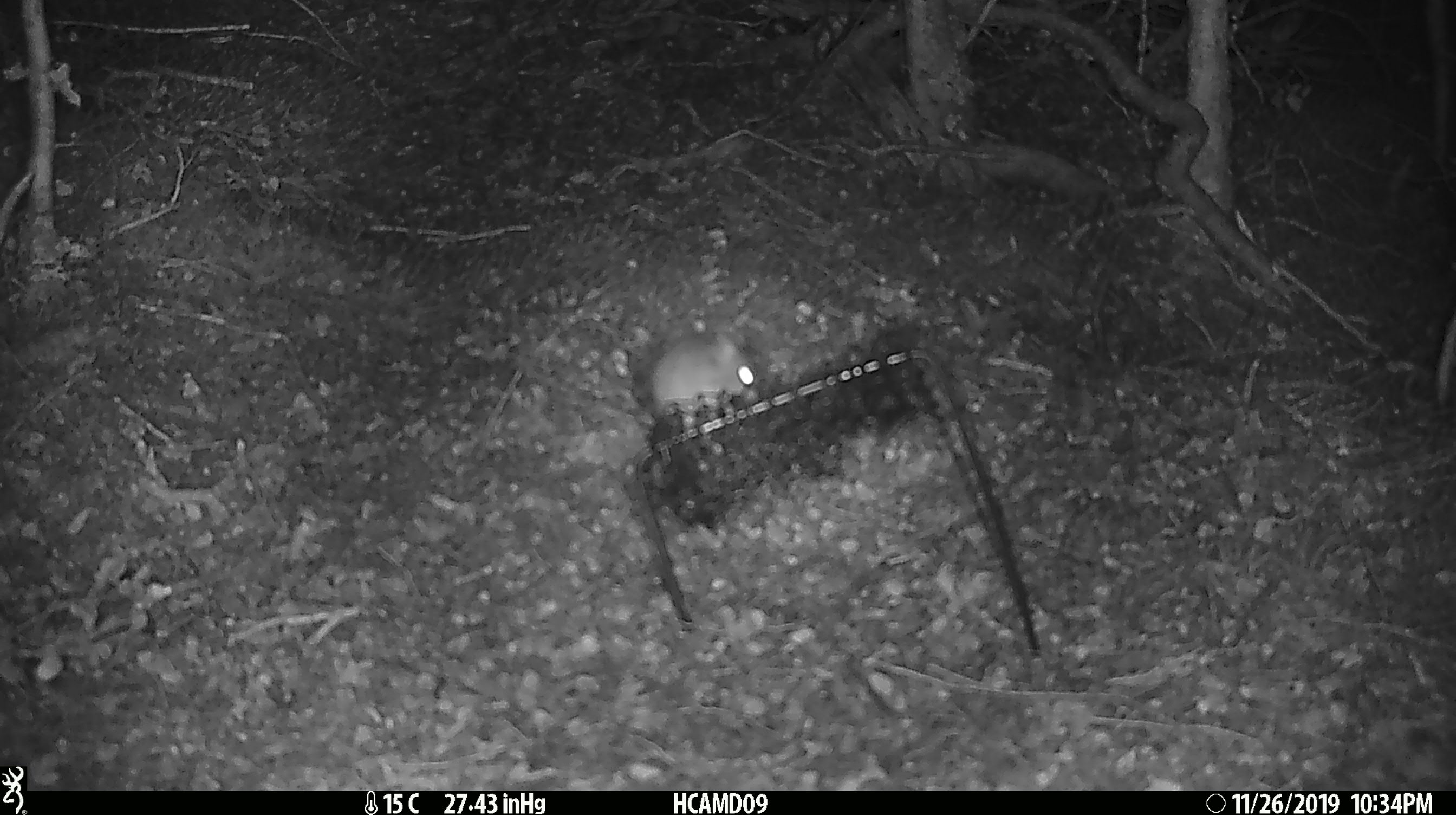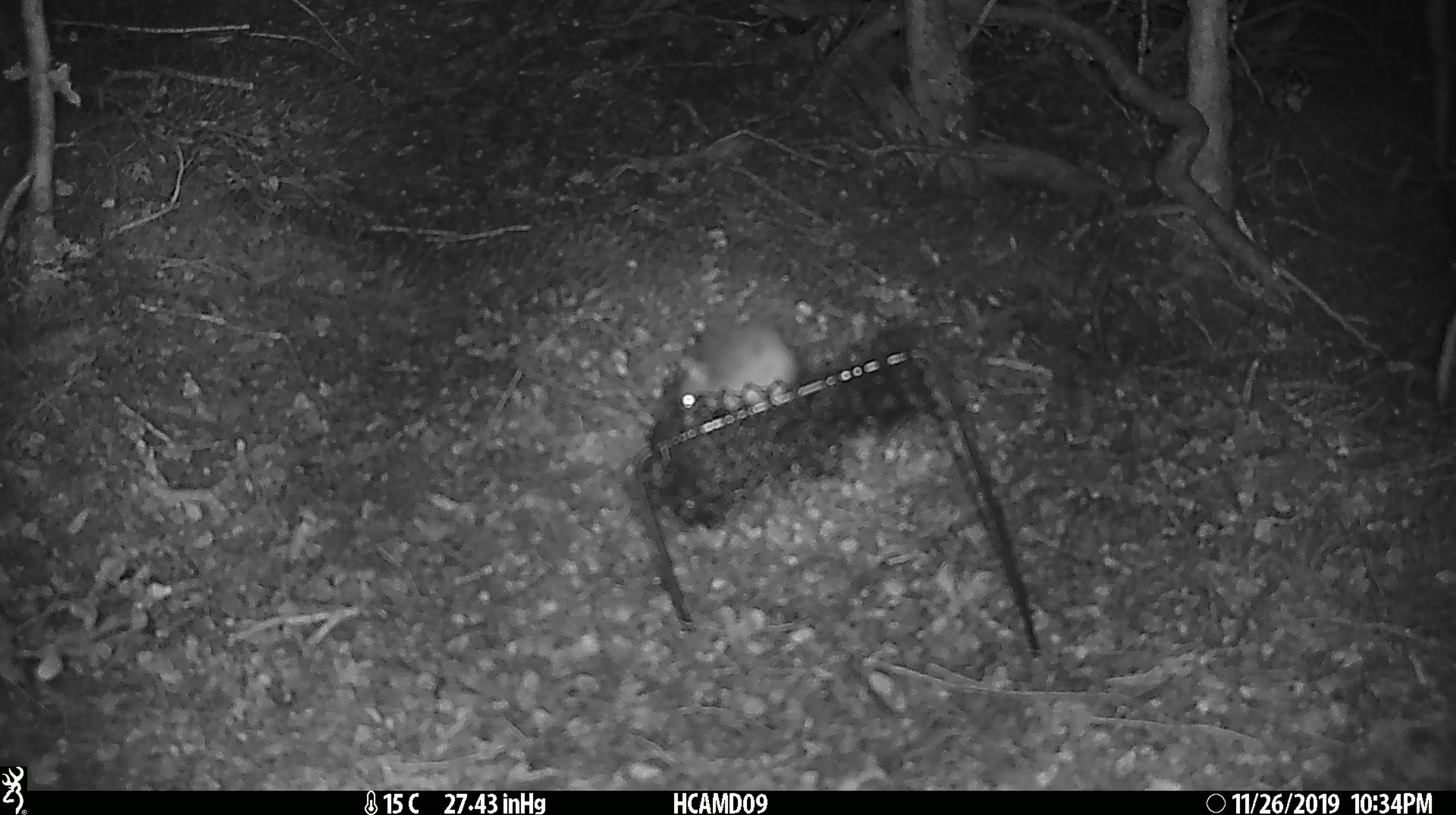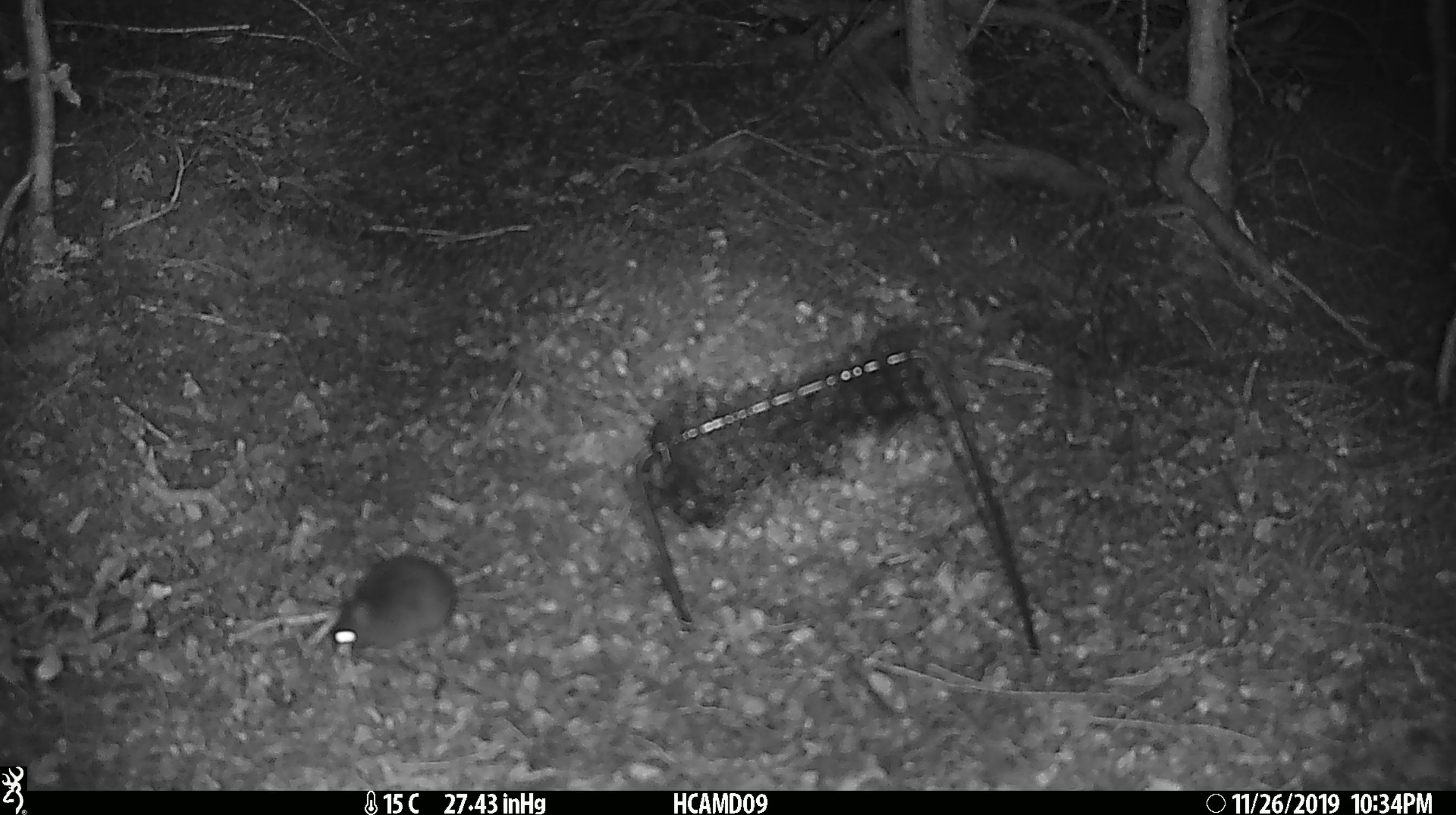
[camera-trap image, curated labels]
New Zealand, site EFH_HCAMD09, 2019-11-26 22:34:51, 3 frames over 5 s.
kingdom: Animalia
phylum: Chordata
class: Mammalia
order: Rodentia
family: Muridae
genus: Mus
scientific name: Mus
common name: mouse